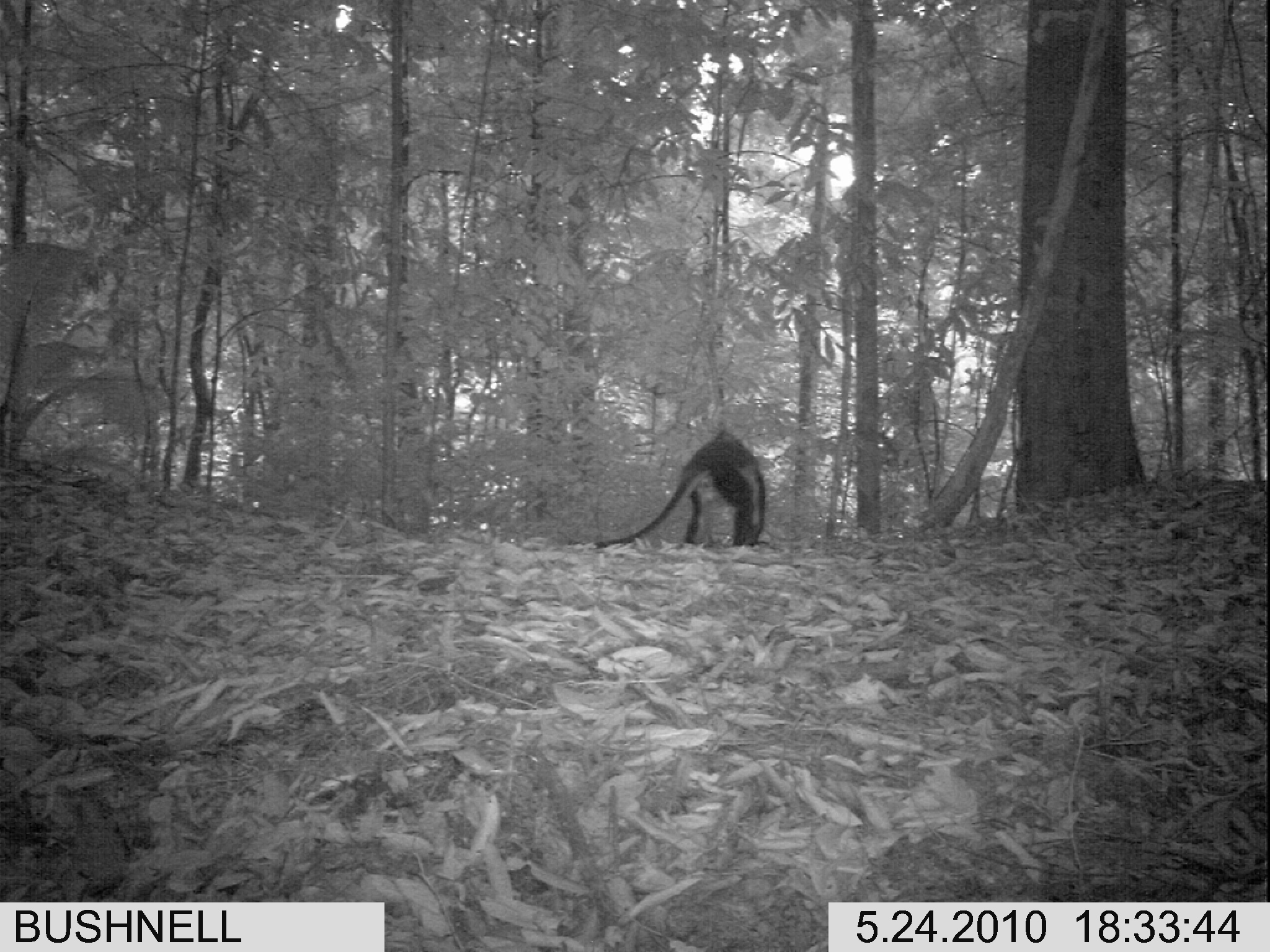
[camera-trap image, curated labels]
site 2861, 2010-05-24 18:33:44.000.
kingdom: Animalia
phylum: Chordata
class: Mammalia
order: Primates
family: Cercopithecidae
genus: Presbytis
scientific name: Presbytis thomasi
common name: thomas’s langur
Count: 1.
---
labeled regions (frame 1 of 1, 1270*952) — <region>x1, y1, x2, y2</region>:
presbytis thomasi: <region>596, 428, 767, 547</region>